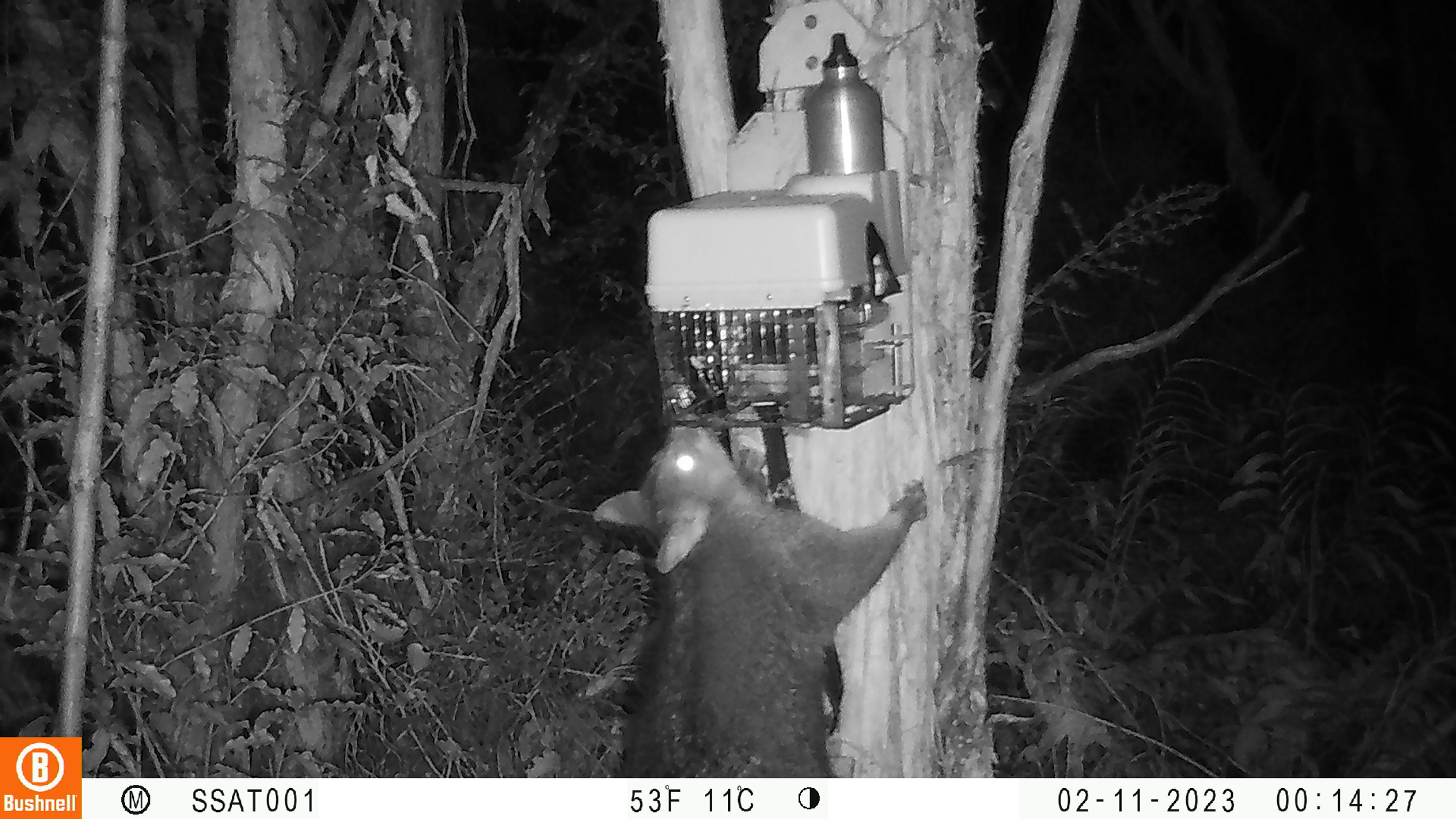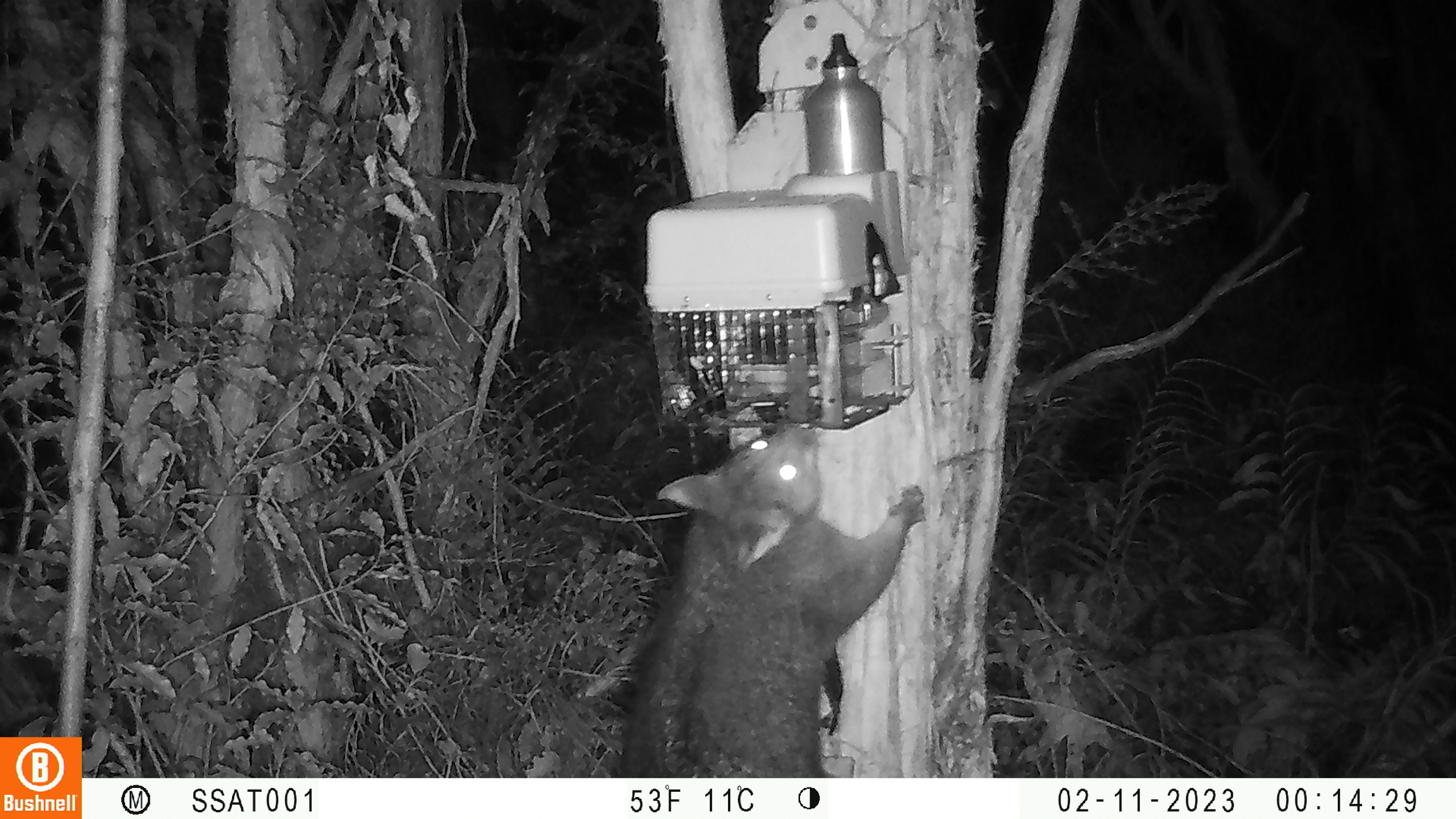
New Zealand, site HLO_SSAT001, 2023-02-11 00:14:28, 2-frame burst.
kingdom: Animalia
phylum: Chordata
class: Mammalia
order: Diprotodontia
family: Phalangeridae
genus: Trichosurus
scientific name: Trichosurus vulpecula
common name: common brushtail possum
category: possum